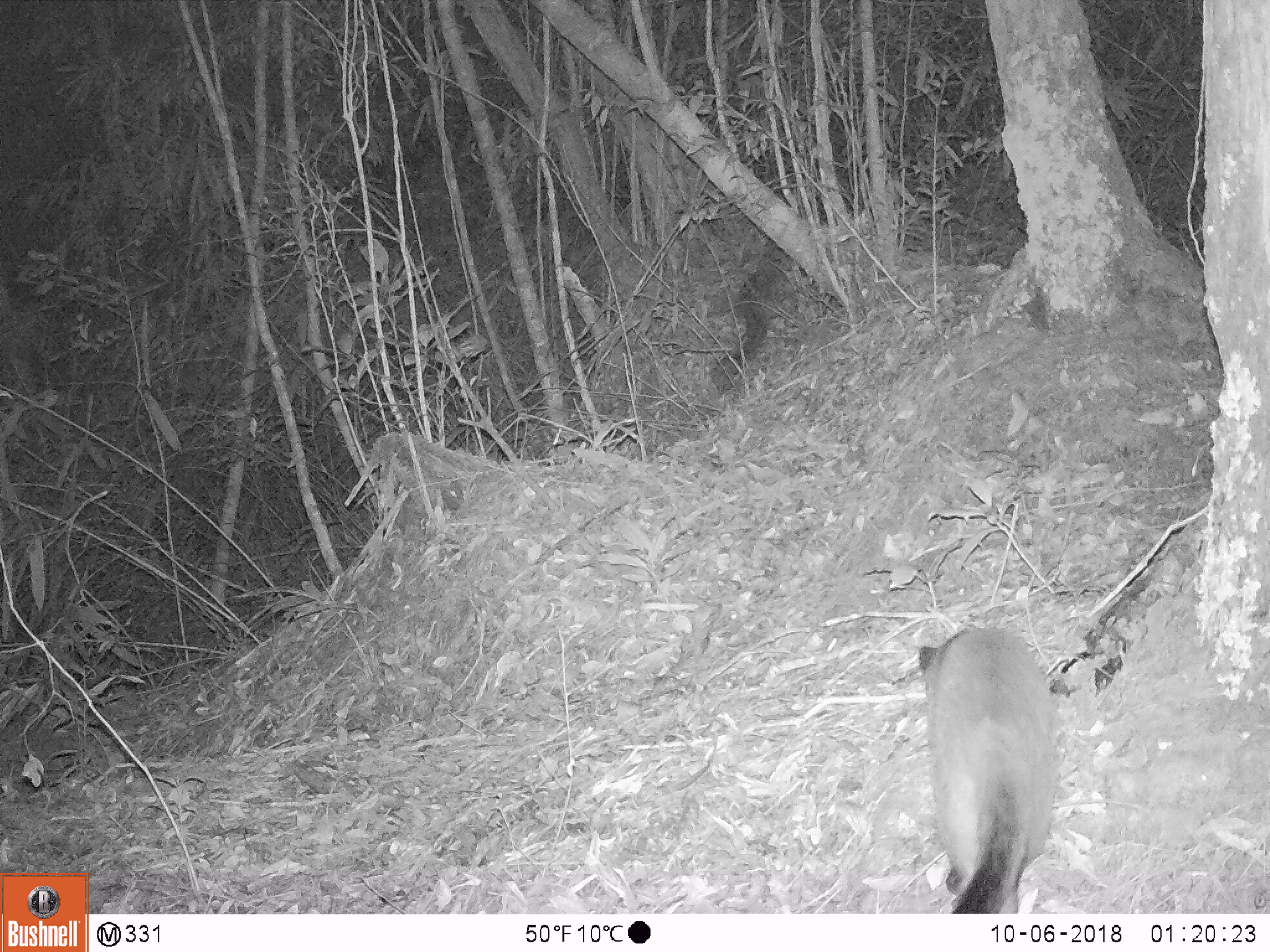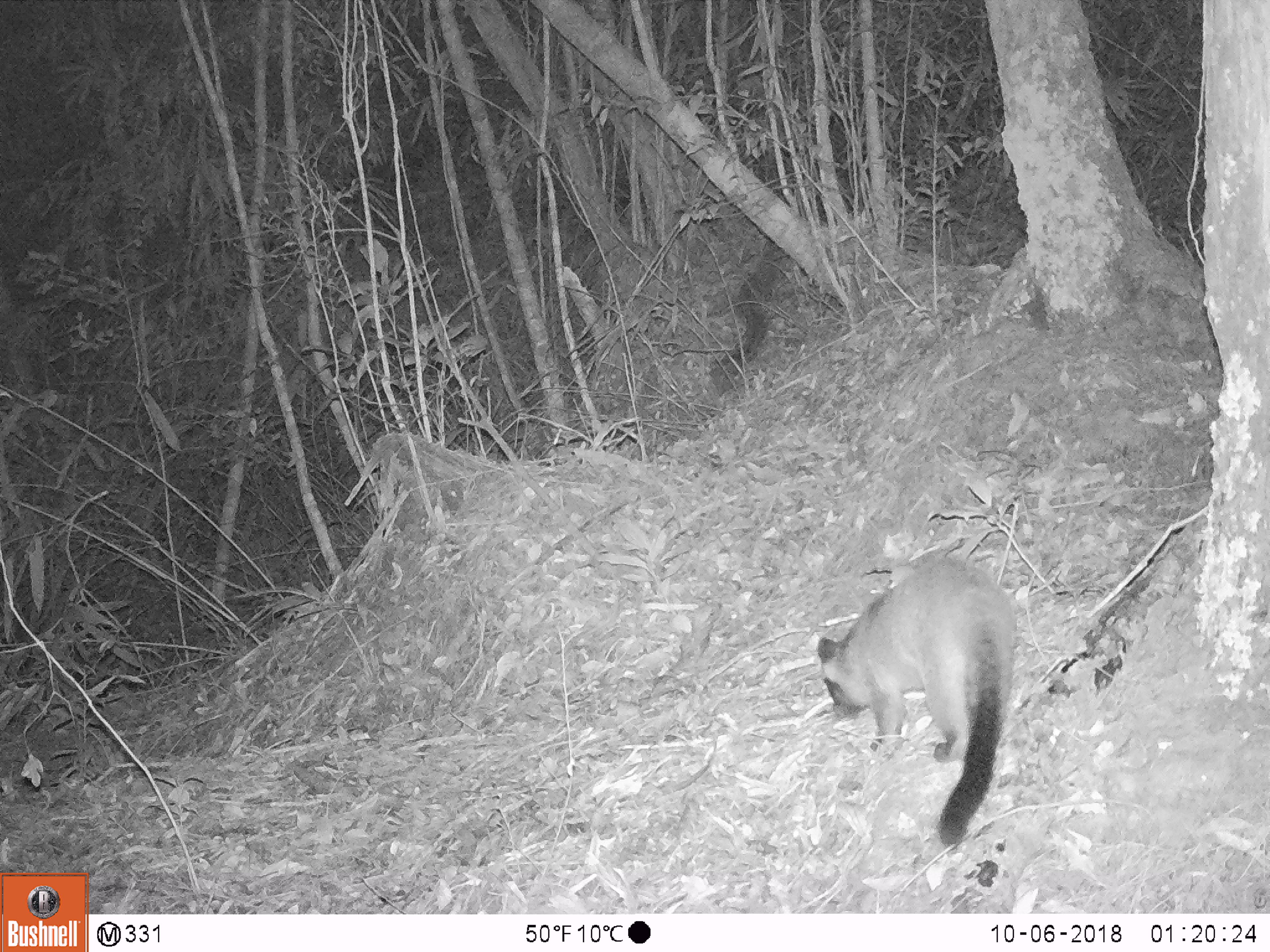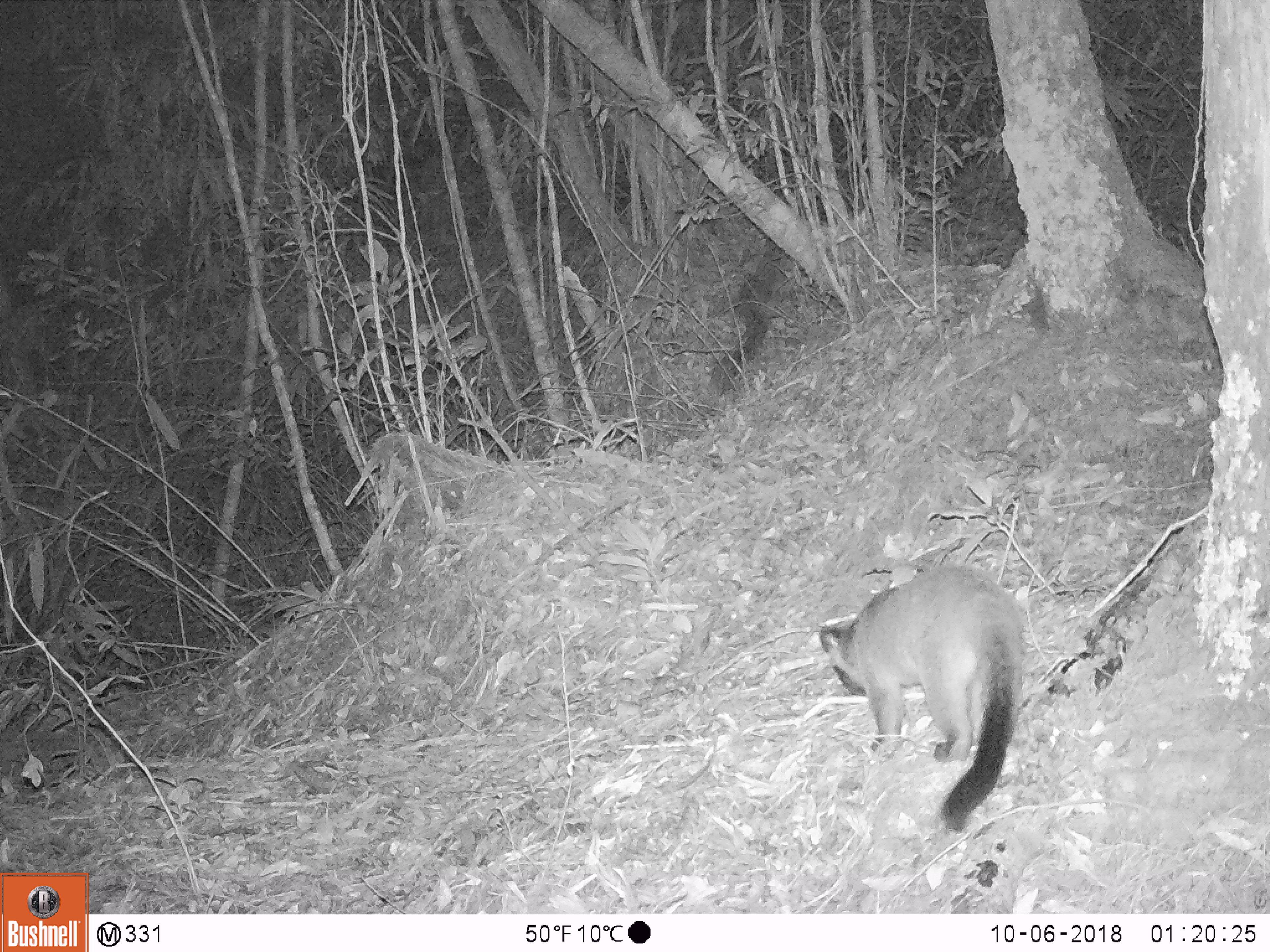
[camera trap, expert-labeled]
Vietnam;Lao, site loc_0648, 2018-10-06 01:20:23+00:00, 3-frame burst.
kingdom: Animalia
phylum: Chordata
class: Mammalia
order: Carnivora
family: Viverridae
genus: Paguma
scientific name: Paguma larvata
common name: masked palm civet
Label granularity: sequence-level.